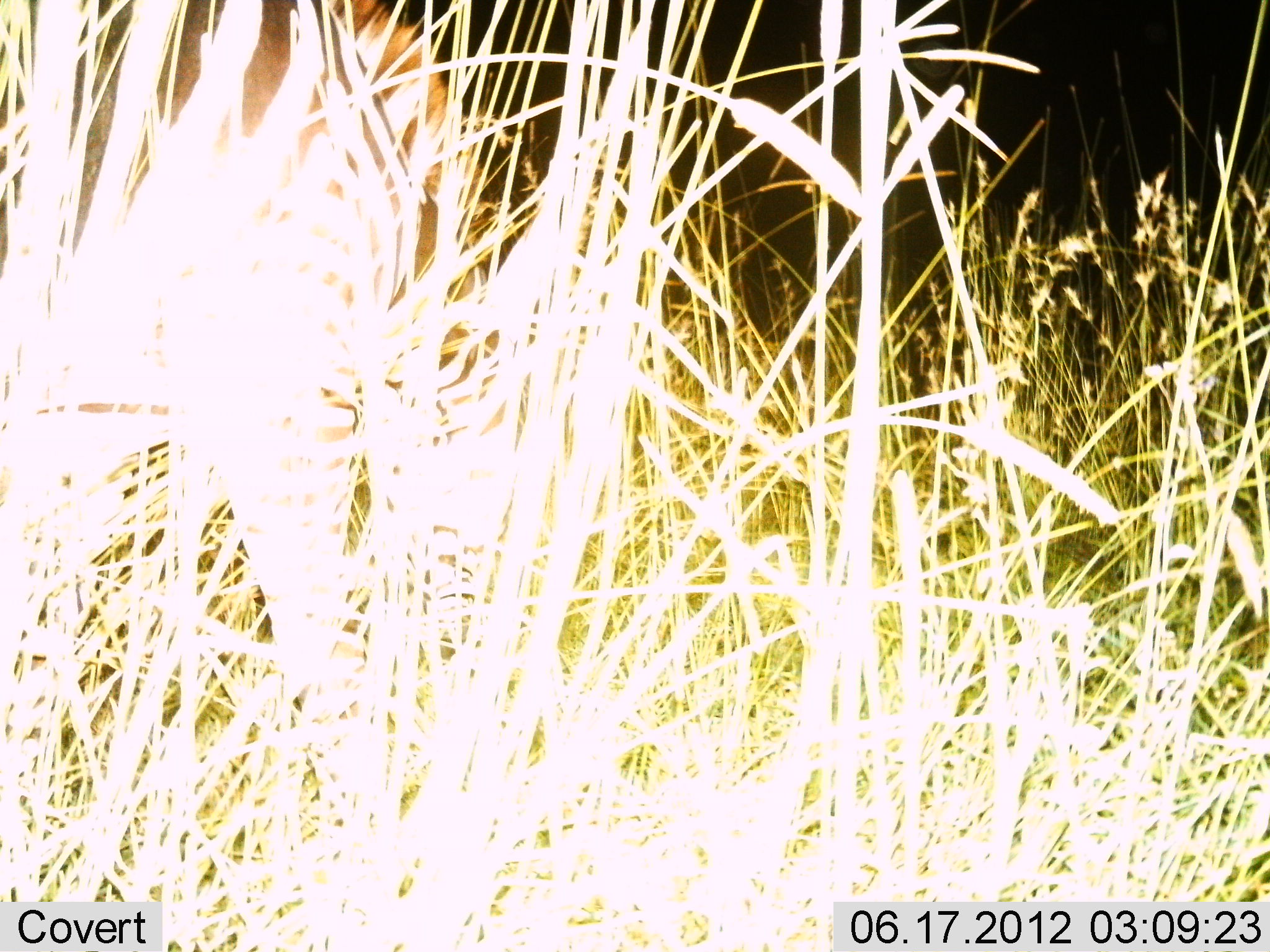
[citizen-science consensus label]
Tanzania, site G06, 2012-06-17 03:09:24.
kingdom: Animalia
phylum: Chordata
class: Mammalia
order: Perissodactyla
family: Equidae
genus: Equus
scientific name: Equus quagga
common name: plains zebra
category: zebra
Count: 1.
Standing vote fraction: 57%.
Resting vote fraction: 0%.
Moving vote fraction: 0%.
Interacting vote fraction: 0%.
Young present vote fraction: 0%.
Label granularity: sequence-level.